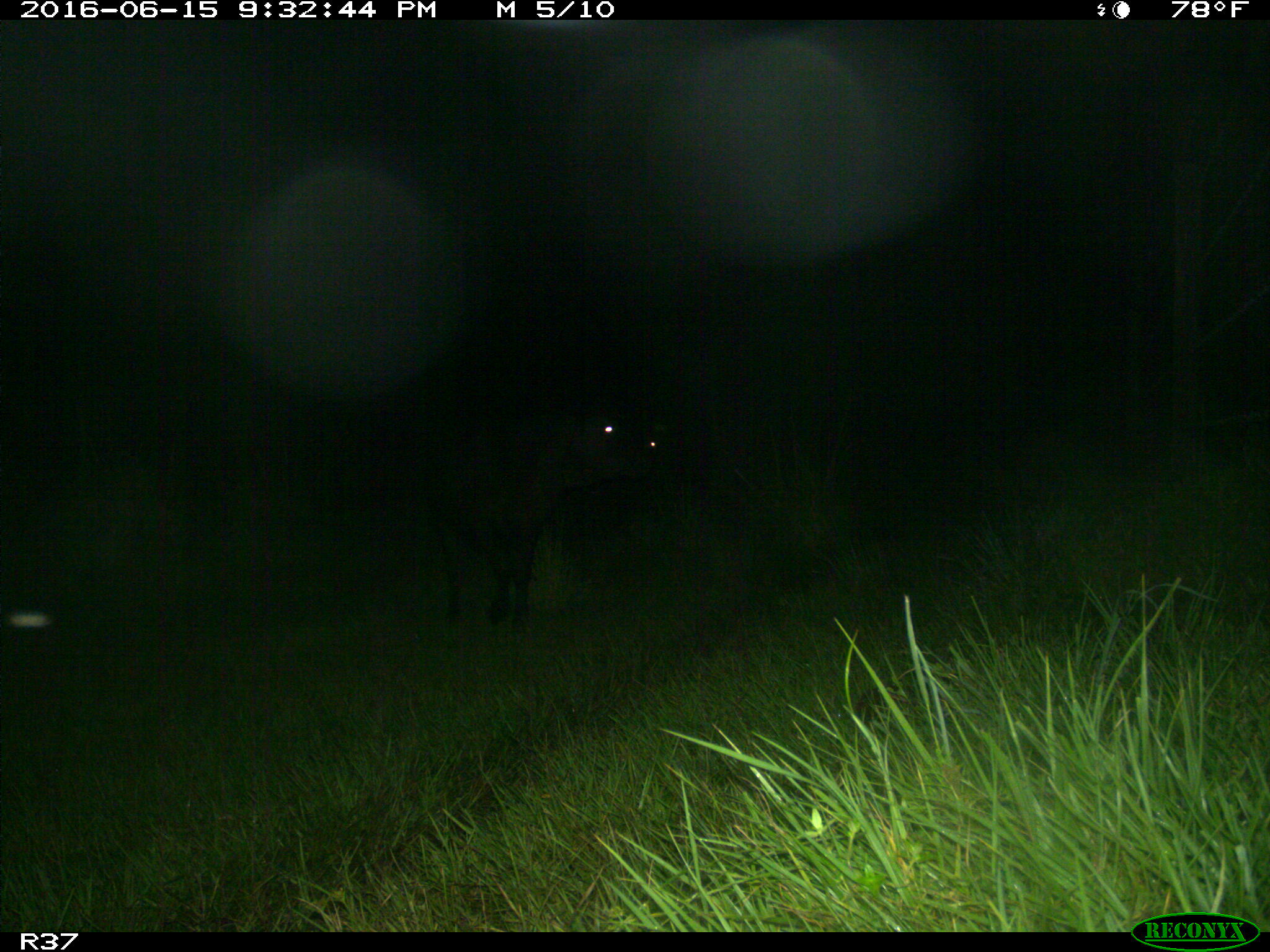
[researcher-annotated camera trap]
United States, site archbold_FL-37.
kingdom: Animalia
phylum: Chordata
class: Mammalia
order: Artiodactyla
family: Bovidae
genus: Bos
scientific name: Bos taurus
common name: domestic cow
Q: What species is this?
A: Bos taurus (domestic cow).